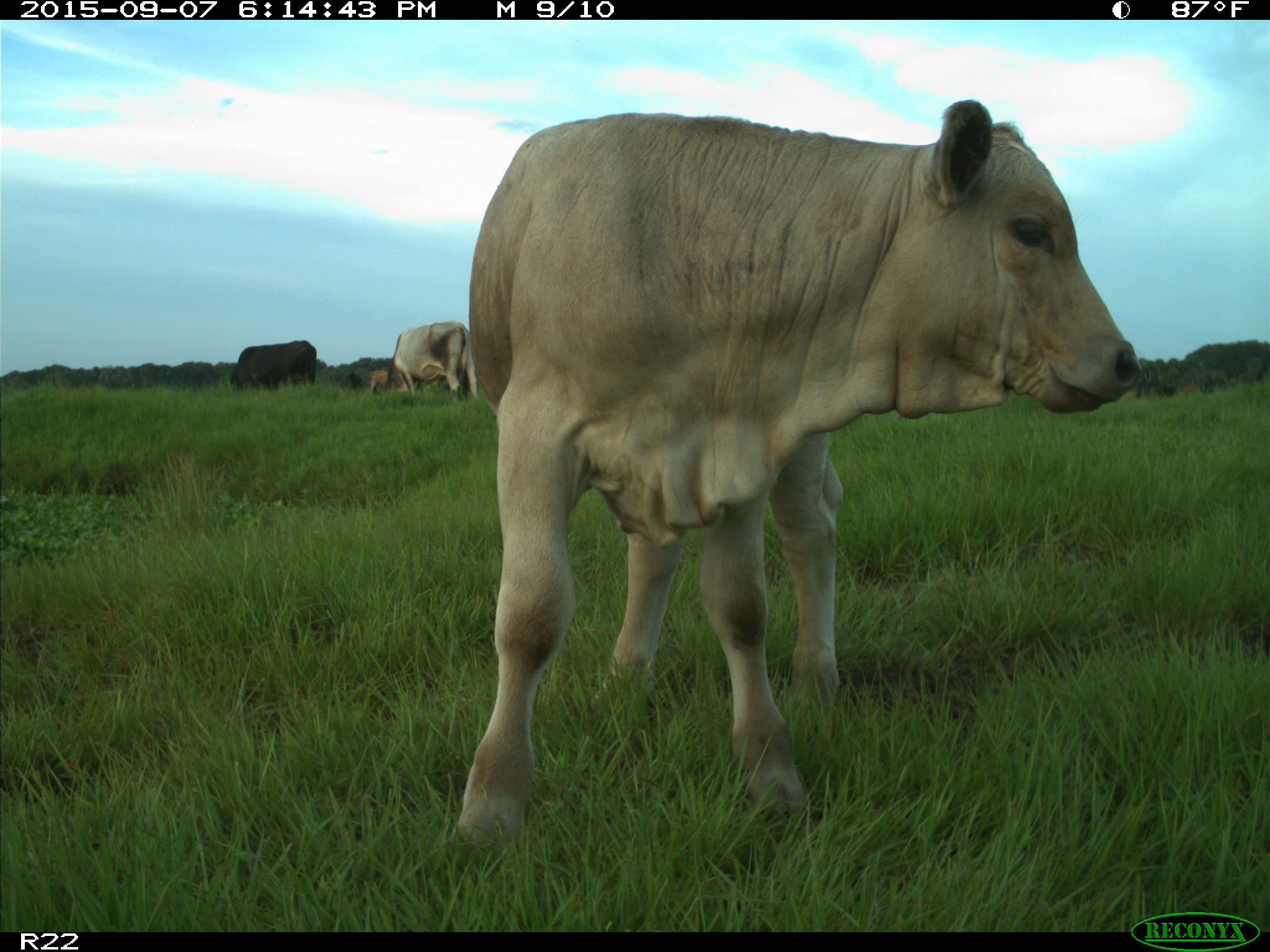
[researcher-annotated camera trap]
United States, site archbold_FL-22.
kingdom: Animalia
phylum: Chordata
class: Mammalia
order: Artiodactyla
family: Bovidae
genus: Bos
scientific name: Bos taurus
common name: domestic cow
Bos taurus (domestic cow).